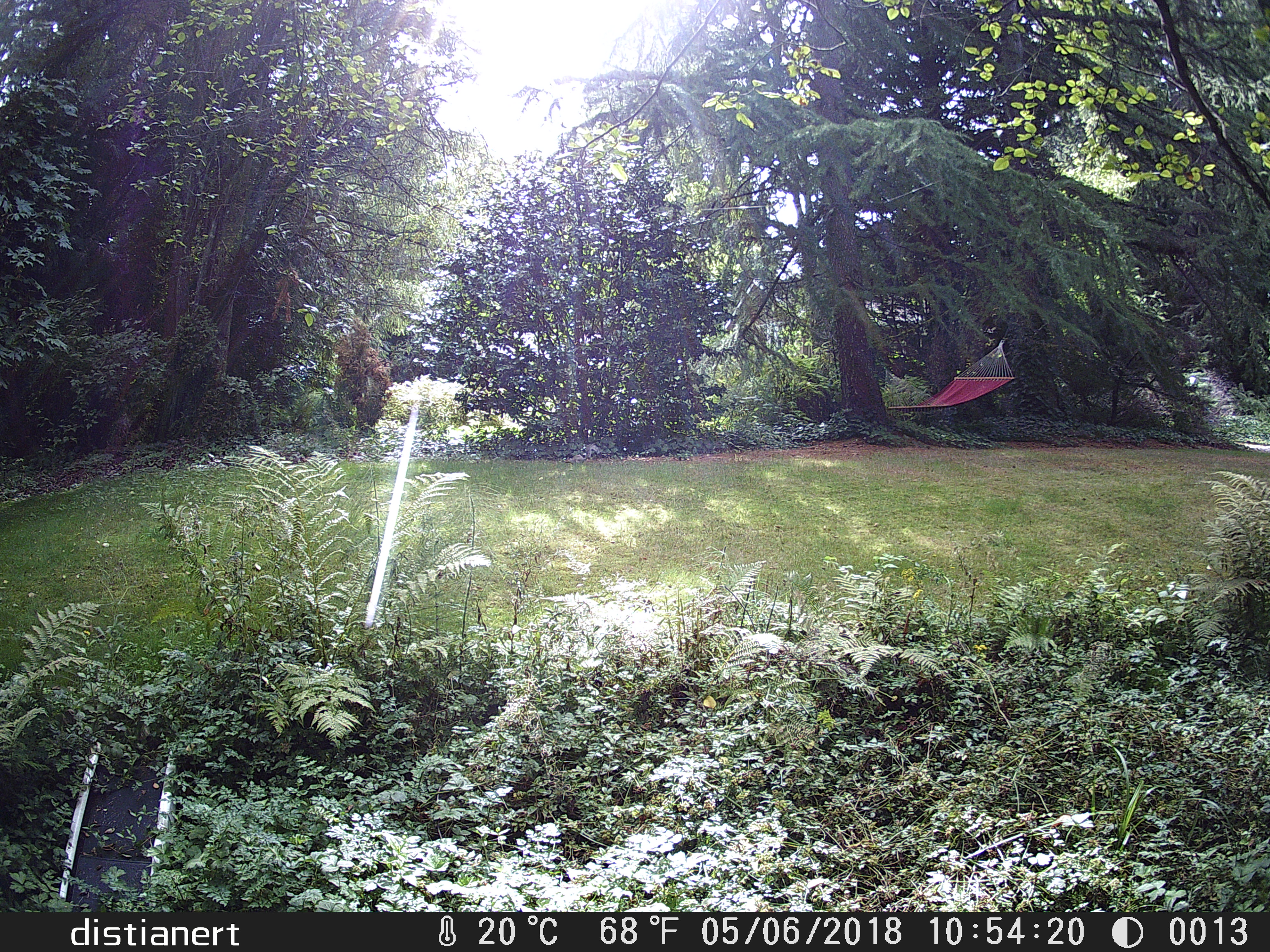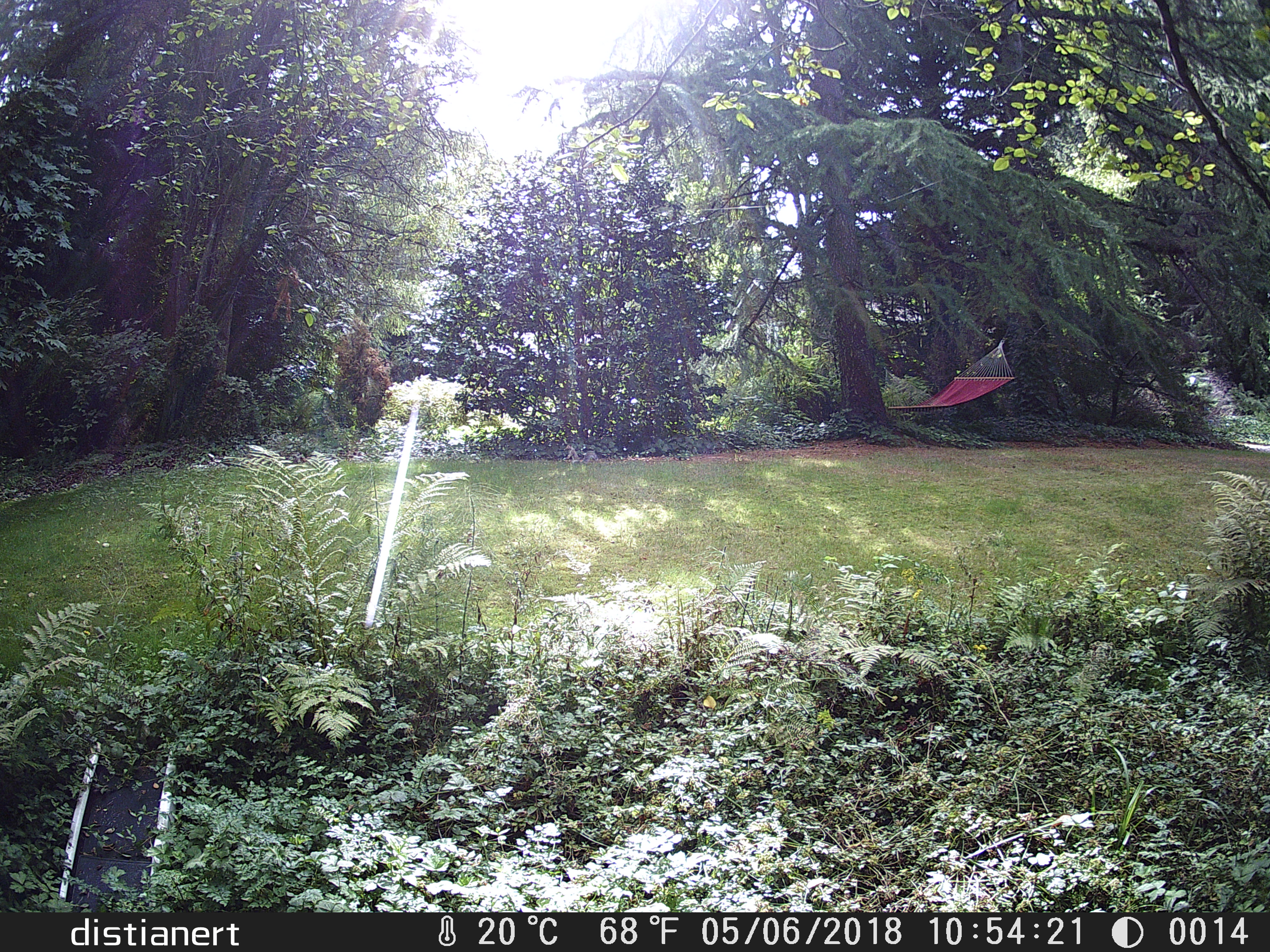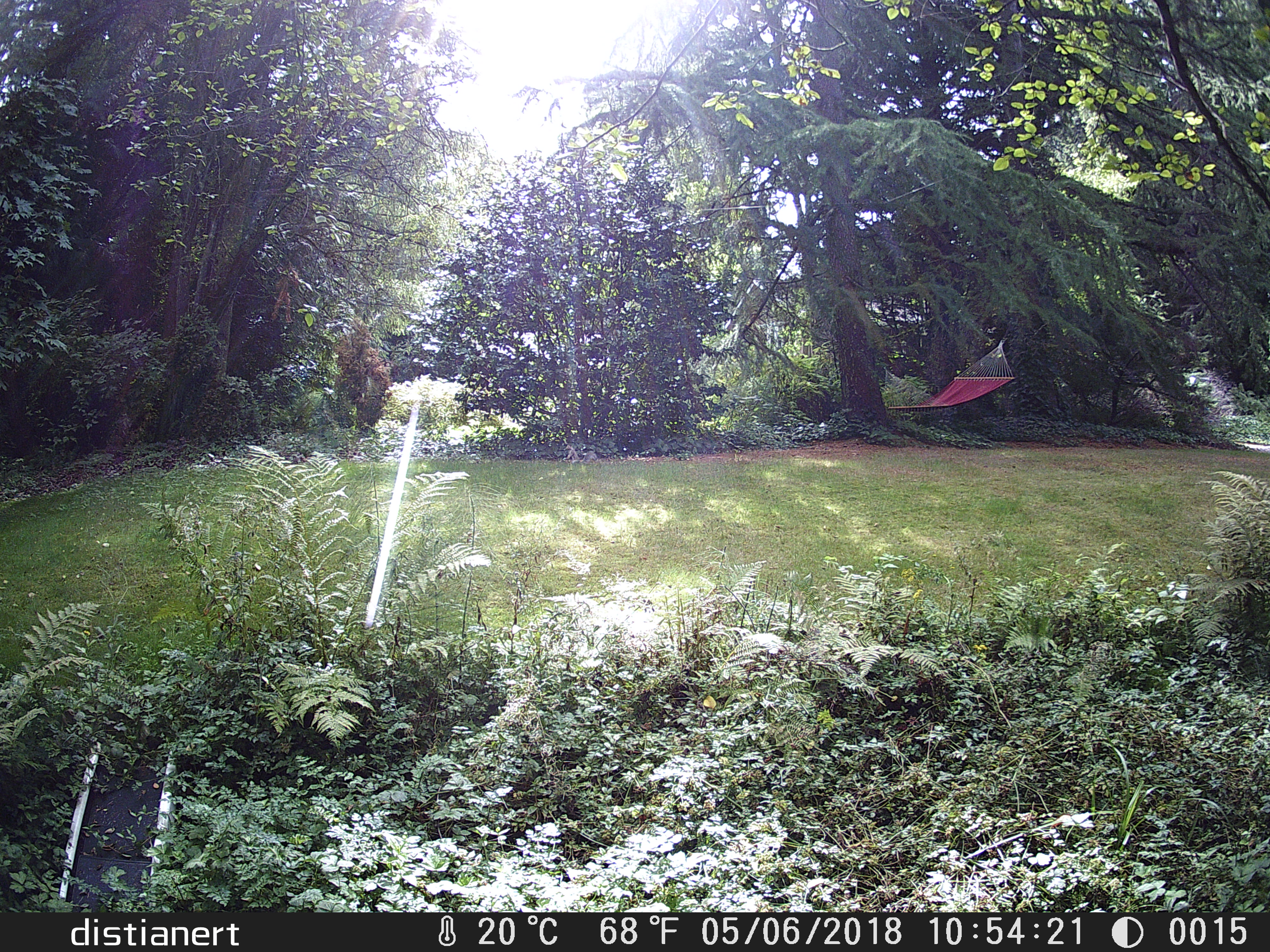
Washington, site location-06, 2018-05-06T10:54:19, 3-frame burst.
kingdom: Animalia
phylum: Chordata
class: Mammalia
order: Rodentia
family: Sciuridae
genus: Sciurus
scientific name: Sciurus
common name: squirrel